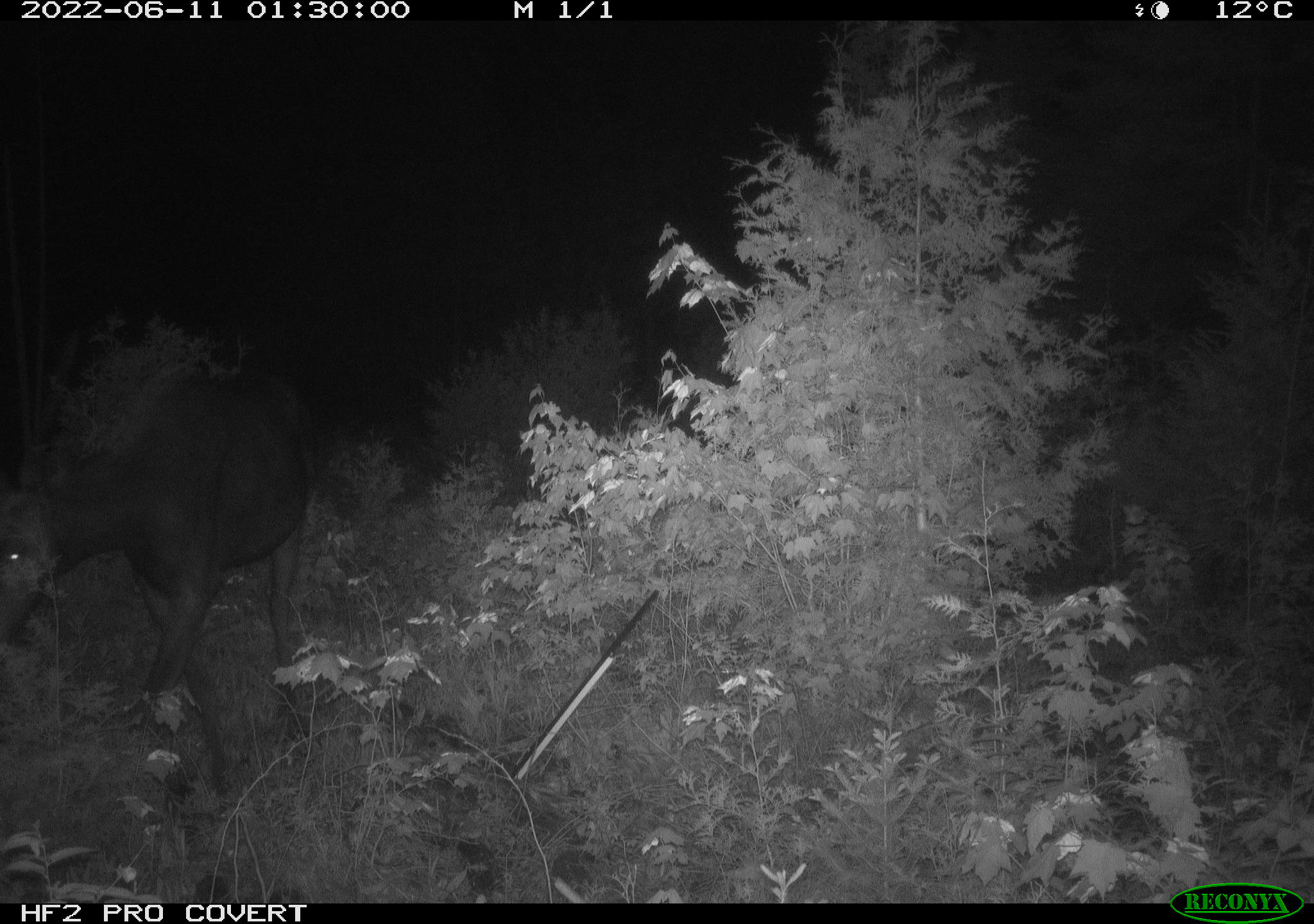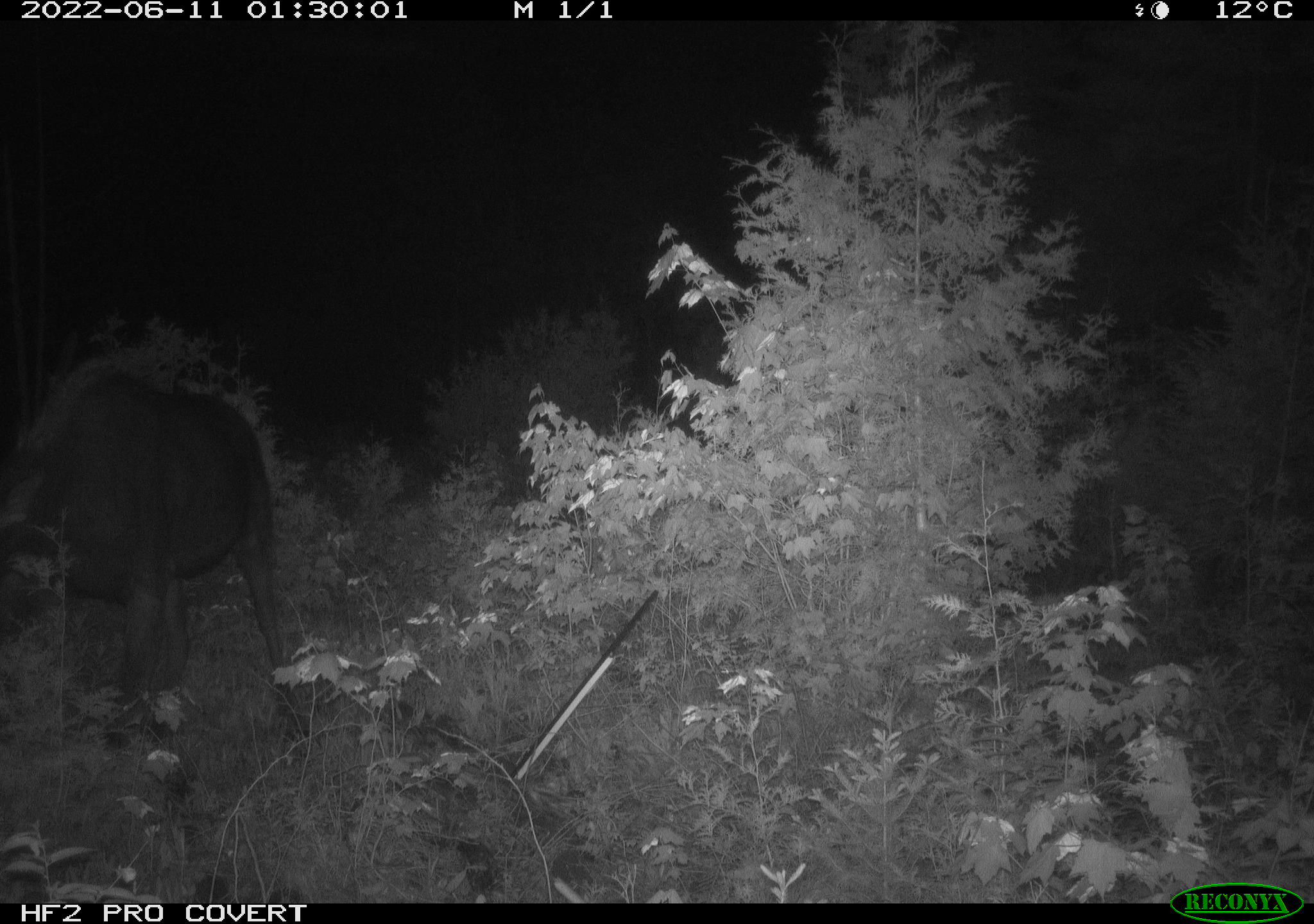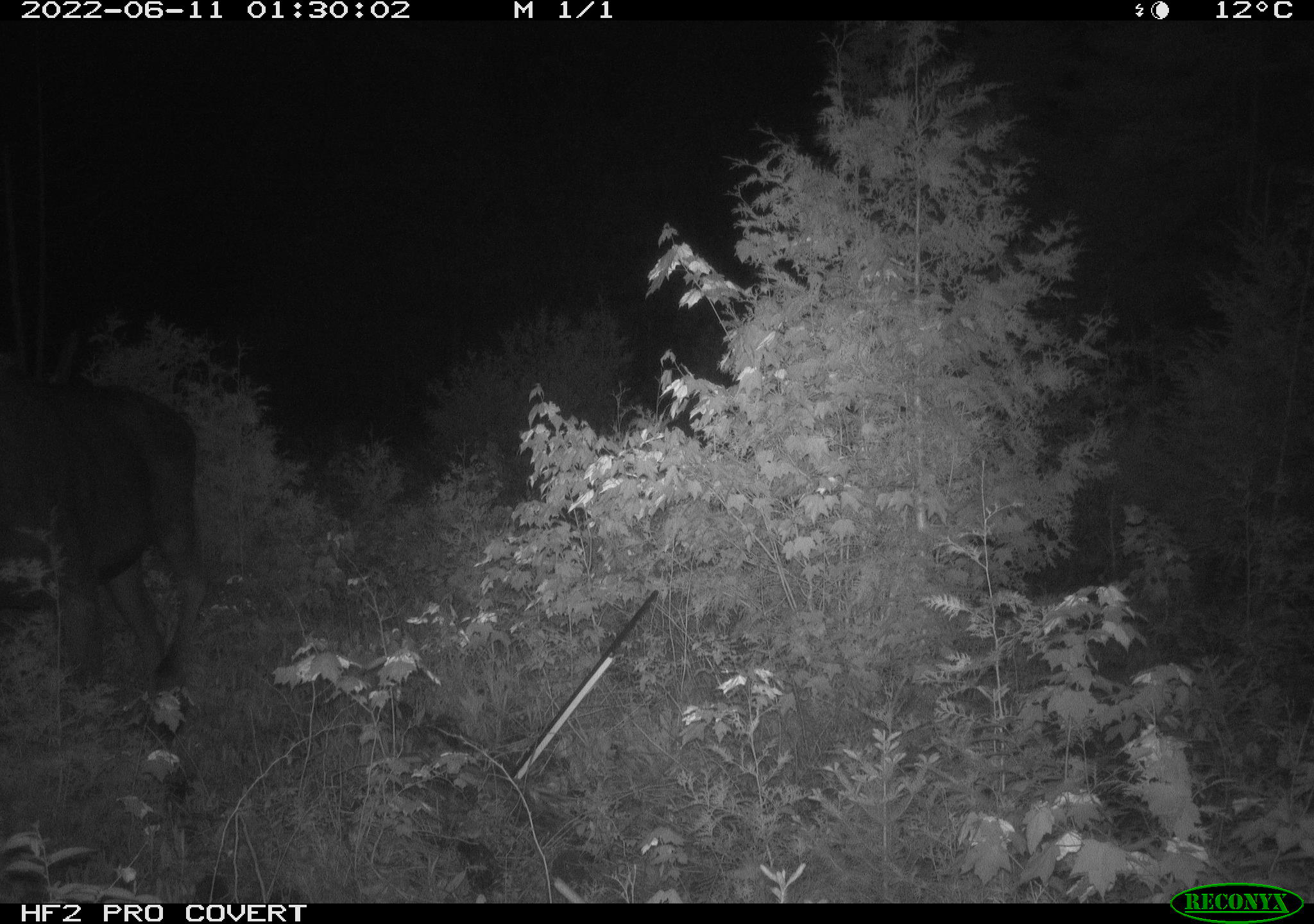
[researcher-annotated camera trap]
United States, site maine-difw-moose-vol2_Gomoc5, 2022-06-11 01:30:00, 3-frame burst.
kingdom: Animalia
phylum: Chordata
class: Mammalia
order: Artiodactyla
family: Cervidae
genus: Alces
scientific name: Alces alces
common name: moose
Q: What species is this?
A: Moose (Alces alces).